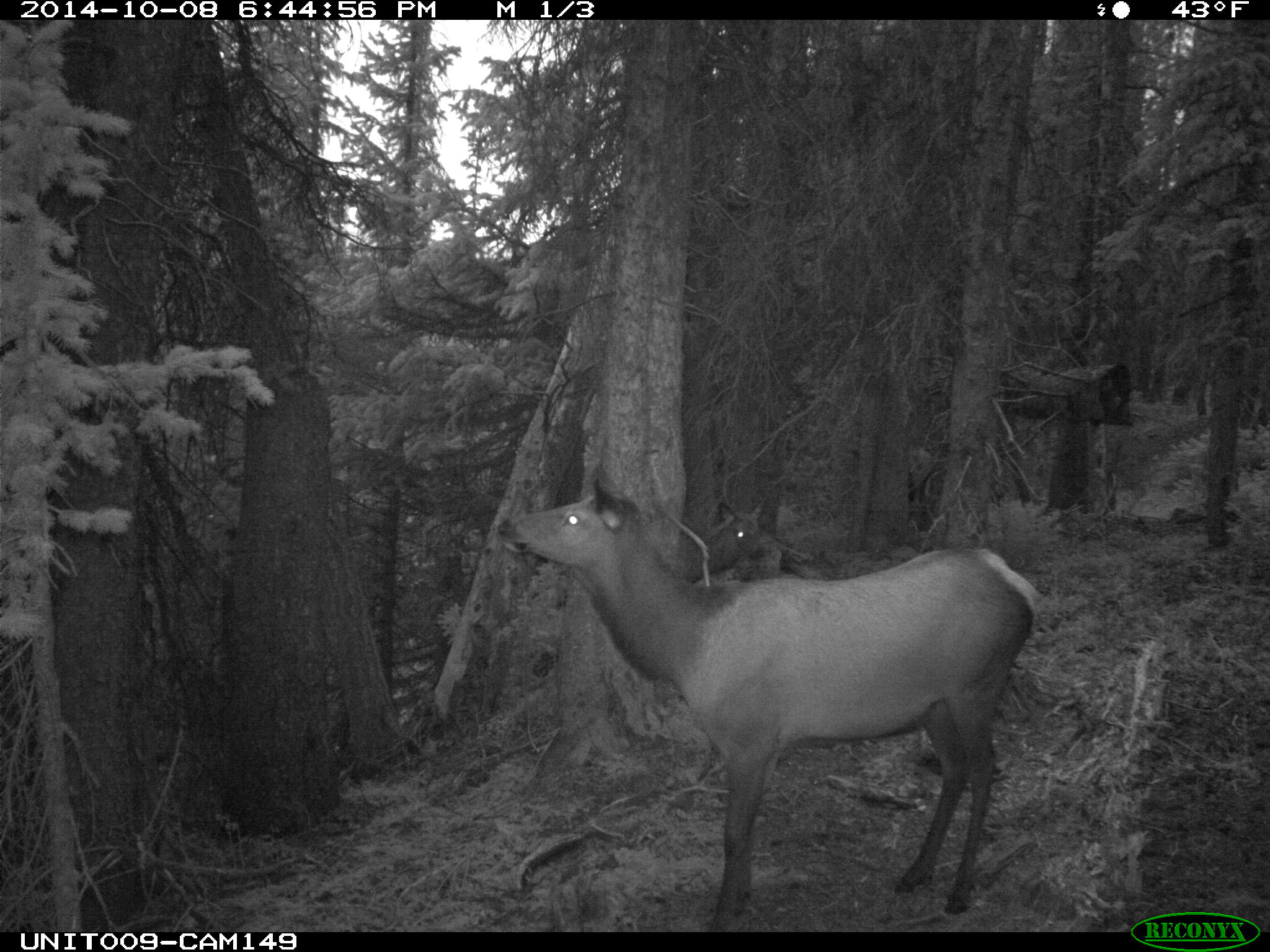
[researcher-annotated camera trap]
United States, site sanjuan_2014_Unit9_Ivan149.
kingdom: Animalia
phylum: Chordata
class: Mammalia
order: Artiodactyla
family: Cervidae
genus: Cervus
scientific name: Cervus elaphus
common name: red deer